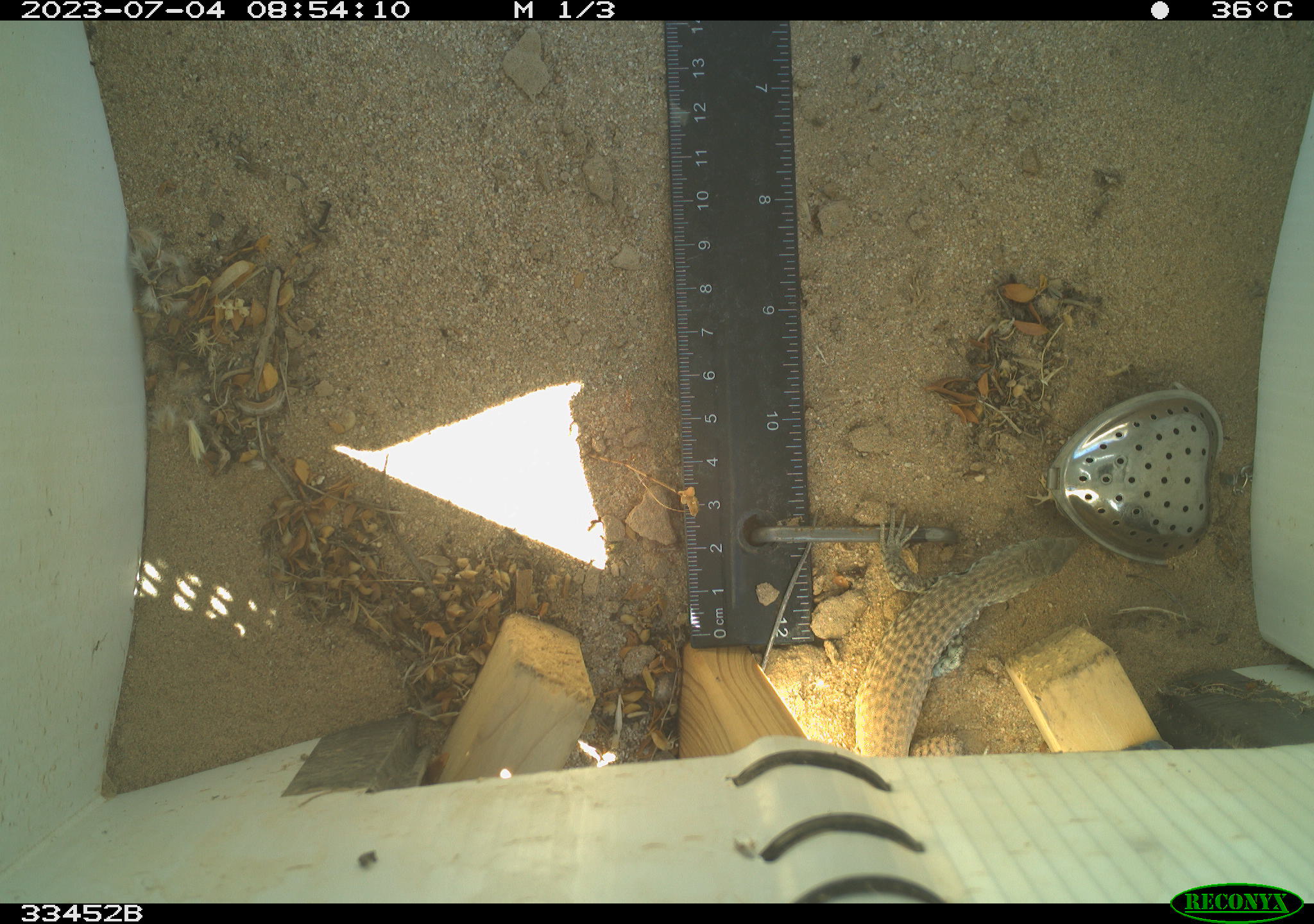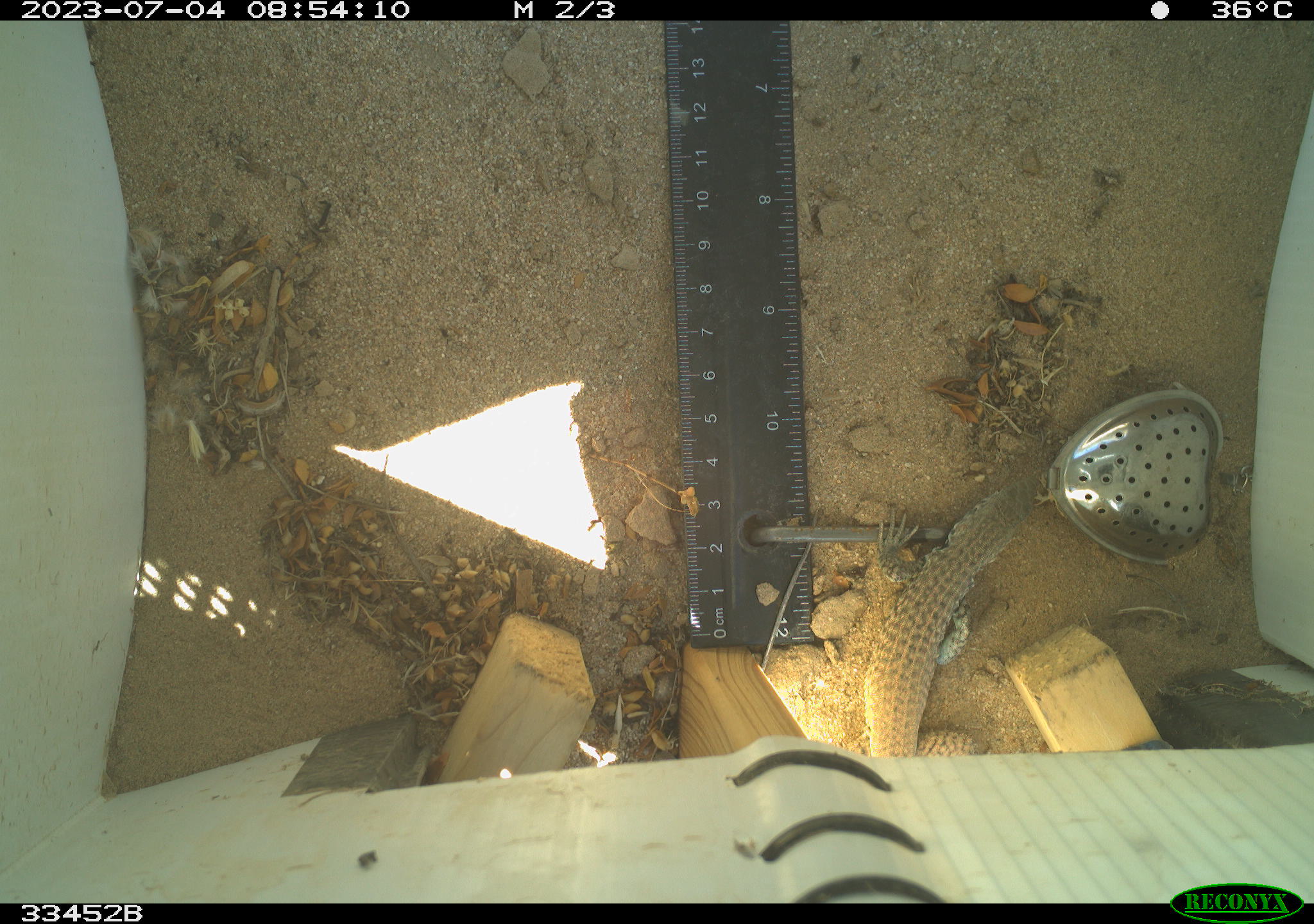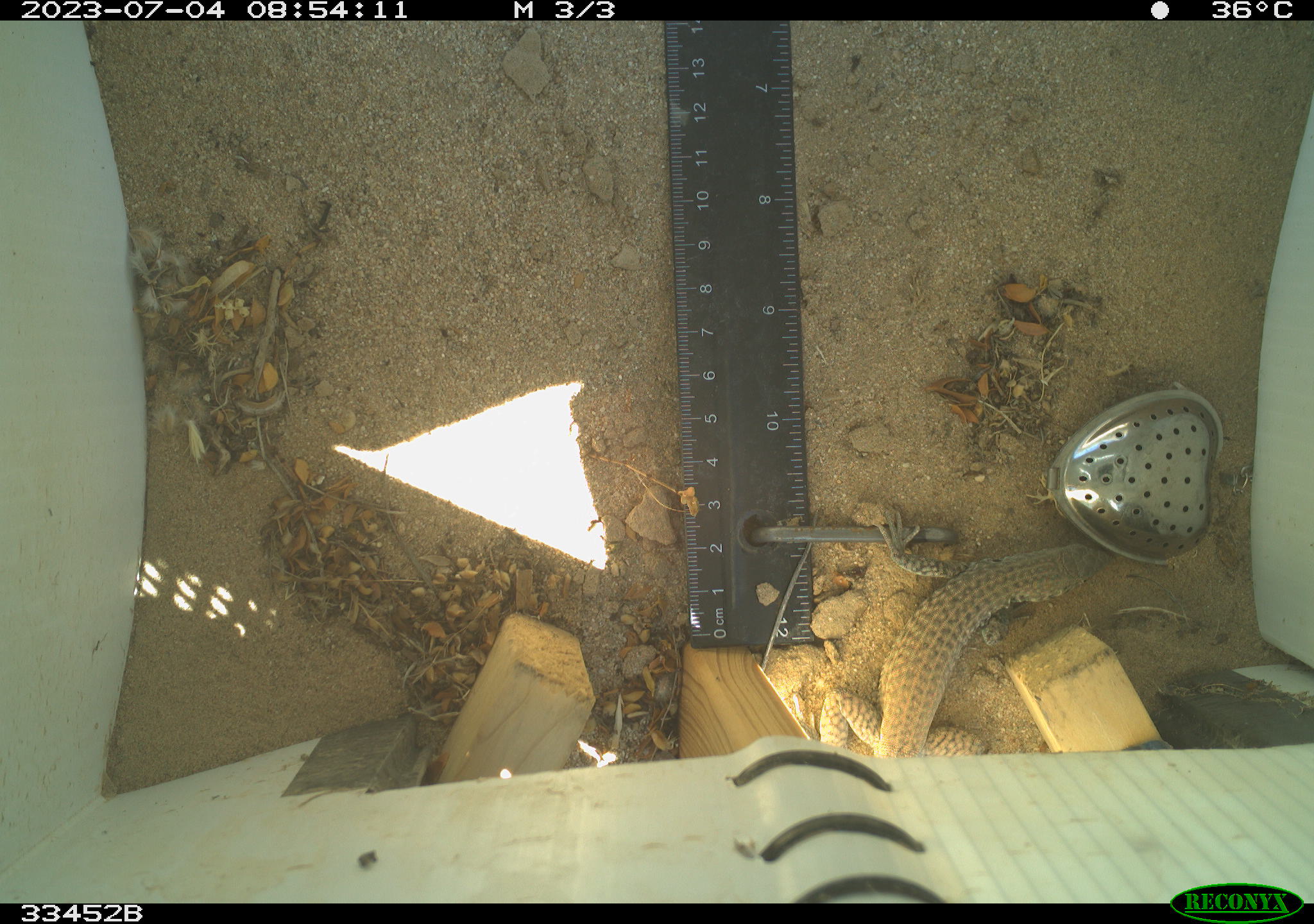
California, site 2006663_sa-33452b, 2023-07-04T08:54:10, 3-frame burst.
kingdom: Animalia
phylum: Chordata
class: Reptilia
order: Squamata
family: Teiidae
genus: Aspidoscelis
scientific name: Aspidoscelis tigris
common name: western whiptail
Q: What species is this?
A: Western whiptail (Aspidoscelis tigris).